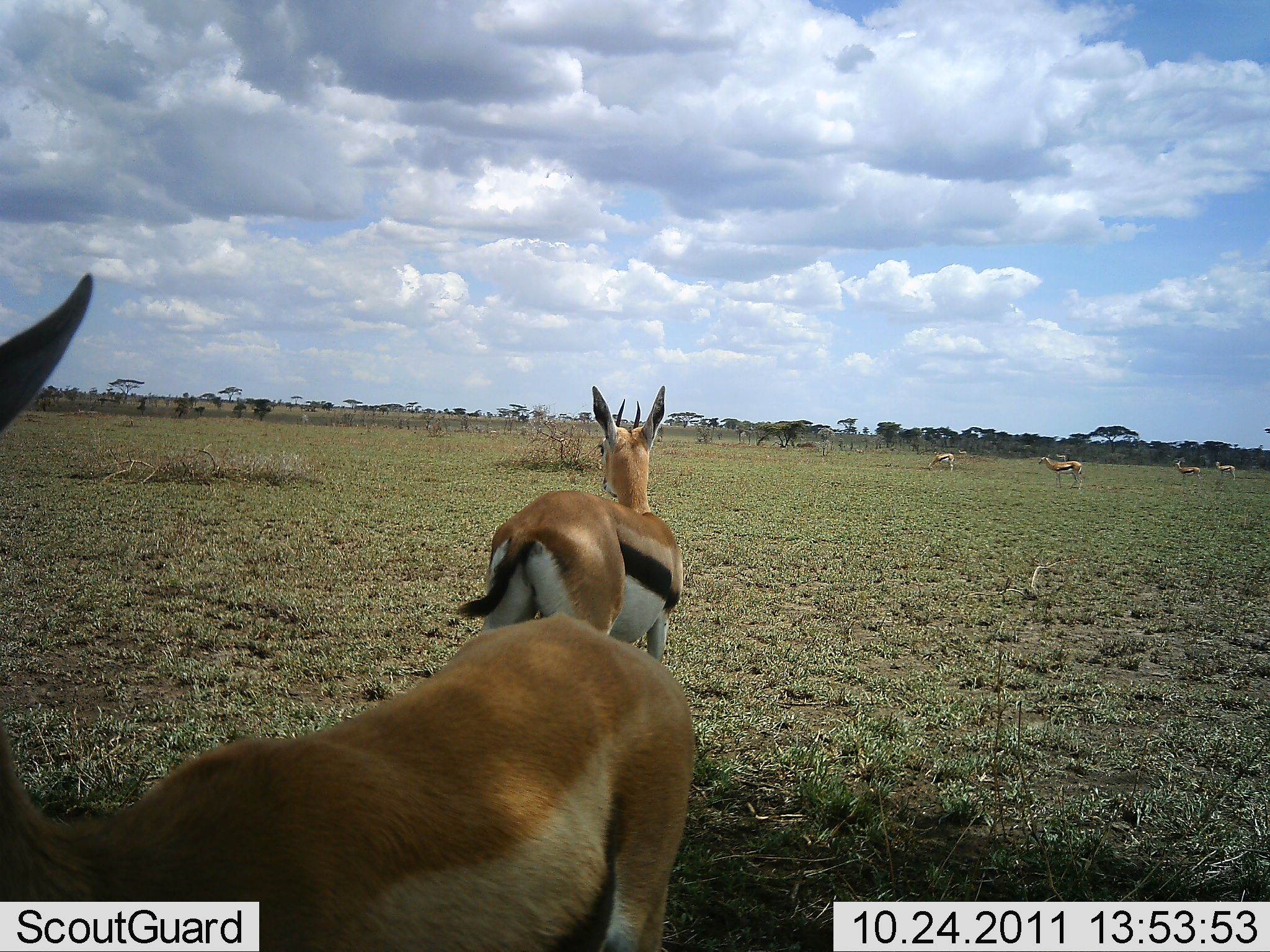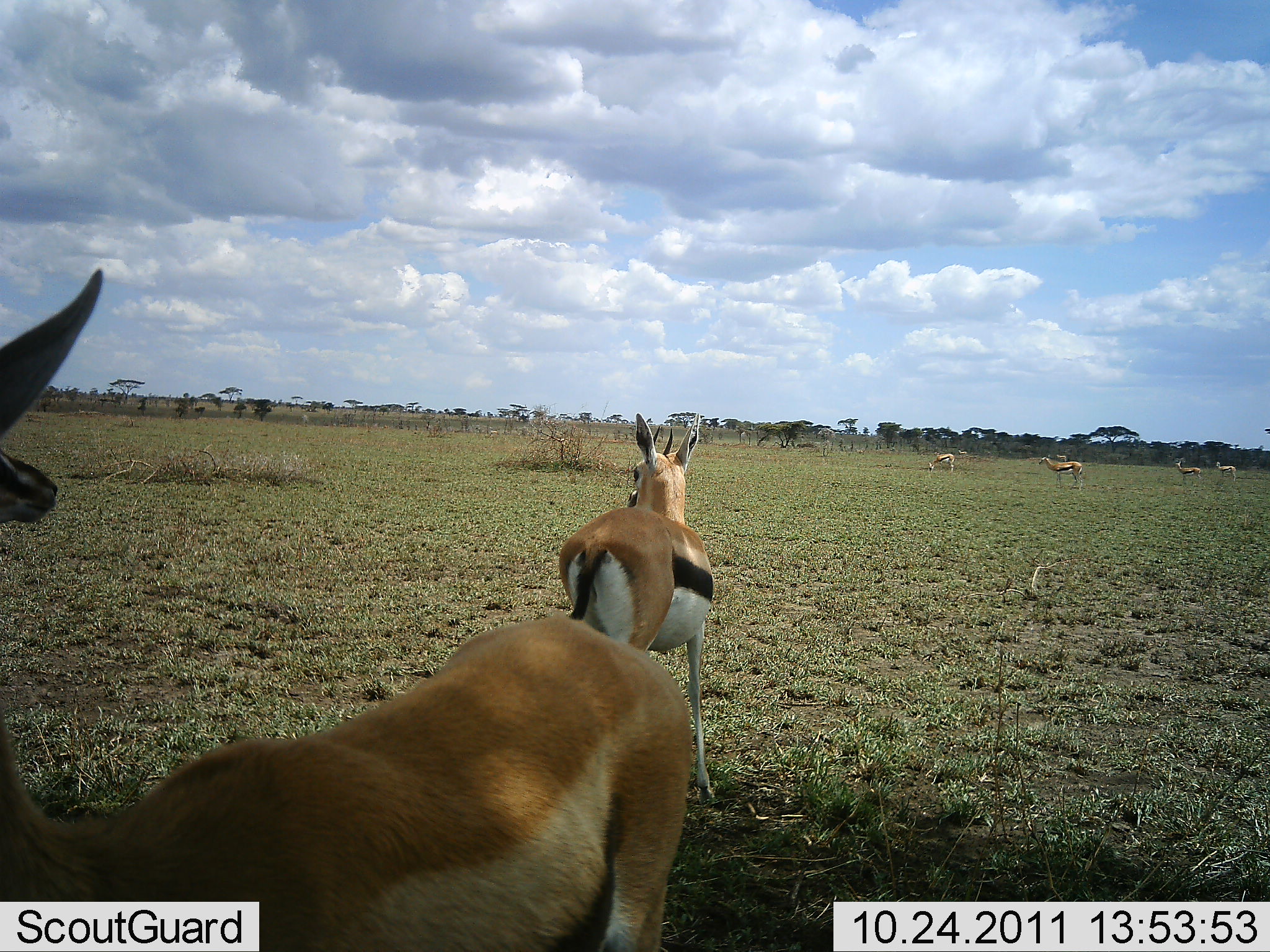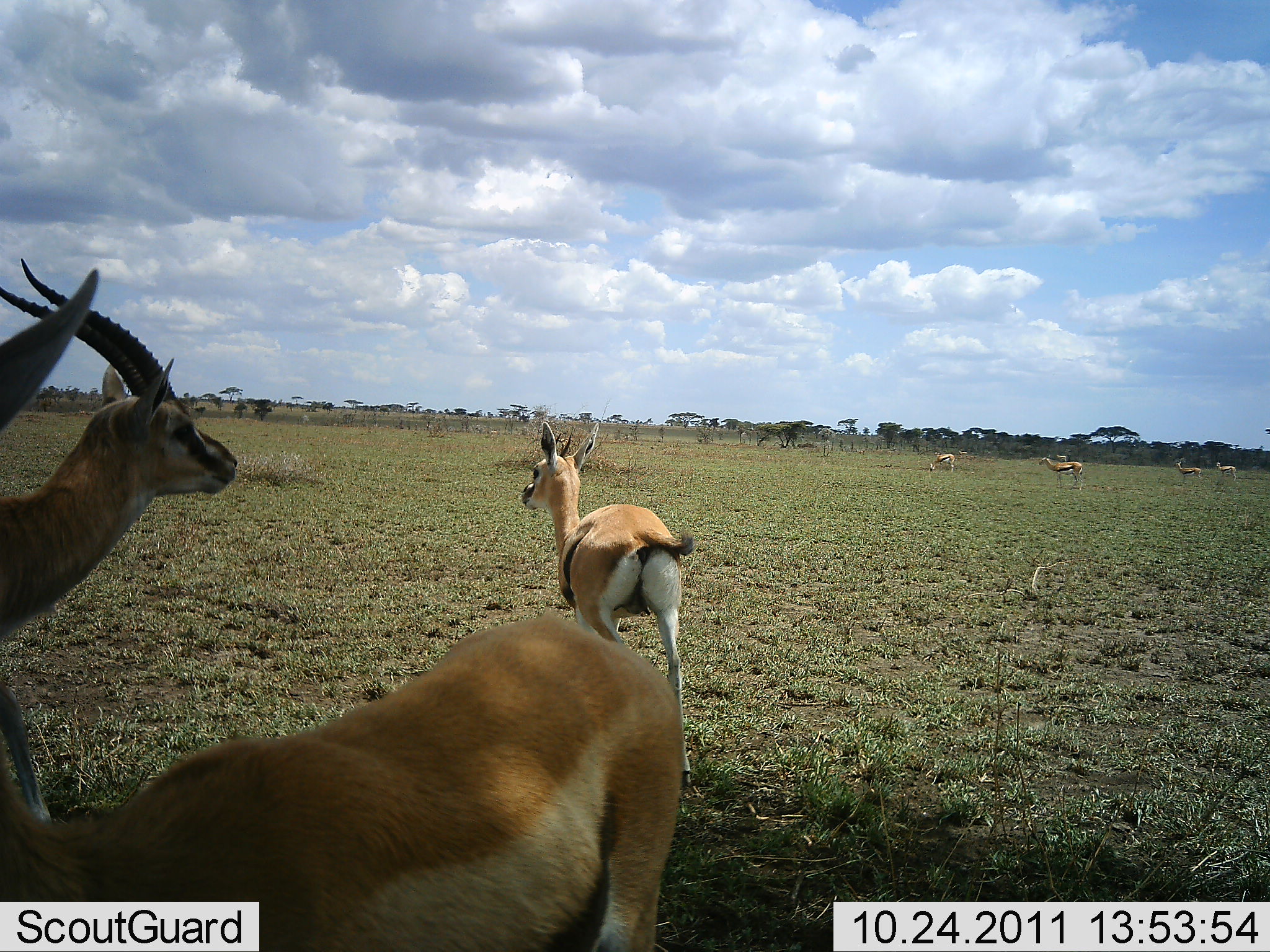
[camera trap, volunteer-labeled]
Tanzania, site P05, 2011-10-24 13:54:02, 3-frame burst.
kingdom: Animalia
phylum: Chordata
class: Mammalia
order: Artiodactyla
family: Bovidae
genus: Eudorcas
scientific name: Eudorcas thomsonii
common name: thomson's gazelle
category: gazellethomsons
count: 7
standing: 82%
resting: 9%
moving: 64%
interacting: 0%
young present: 0%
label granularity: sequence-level